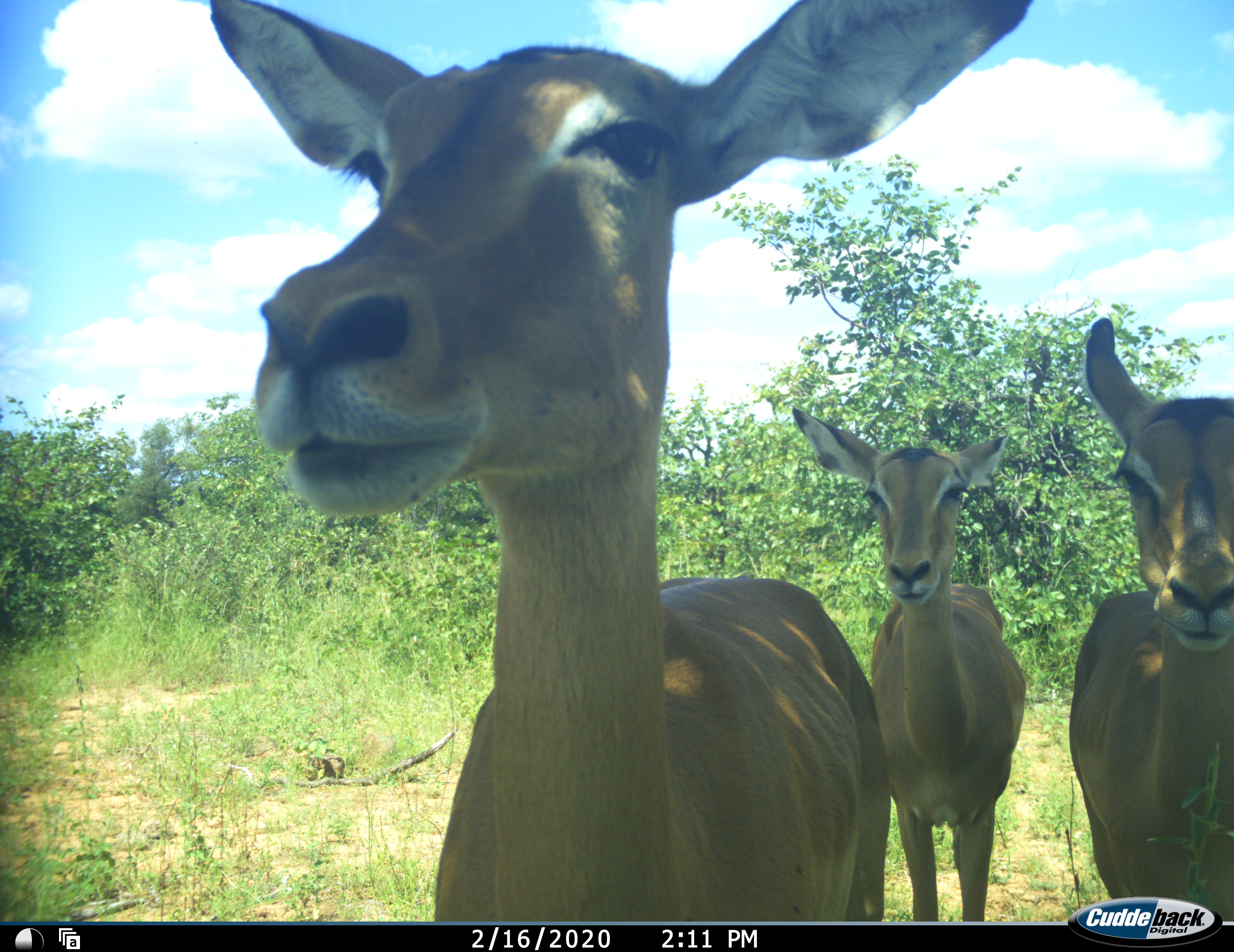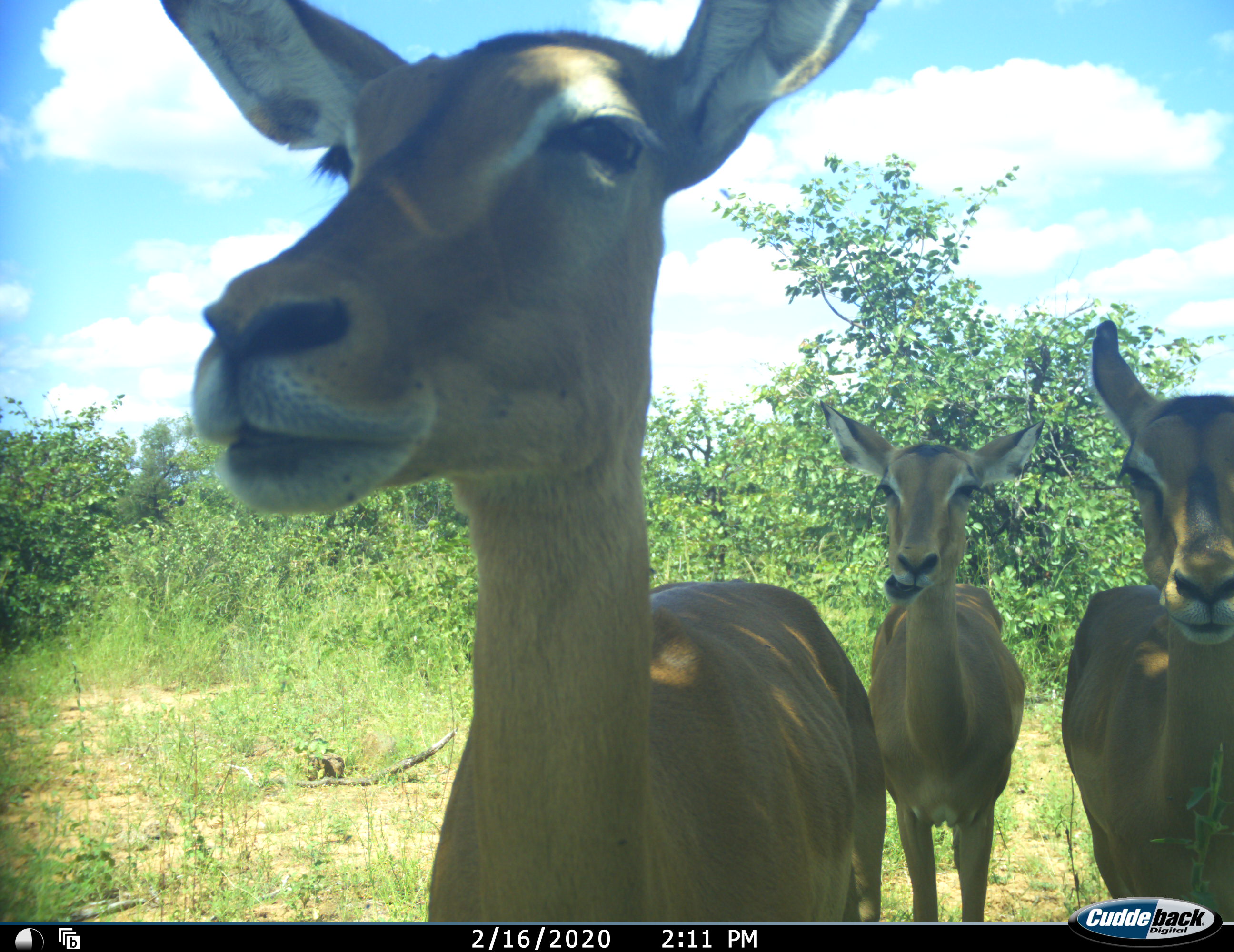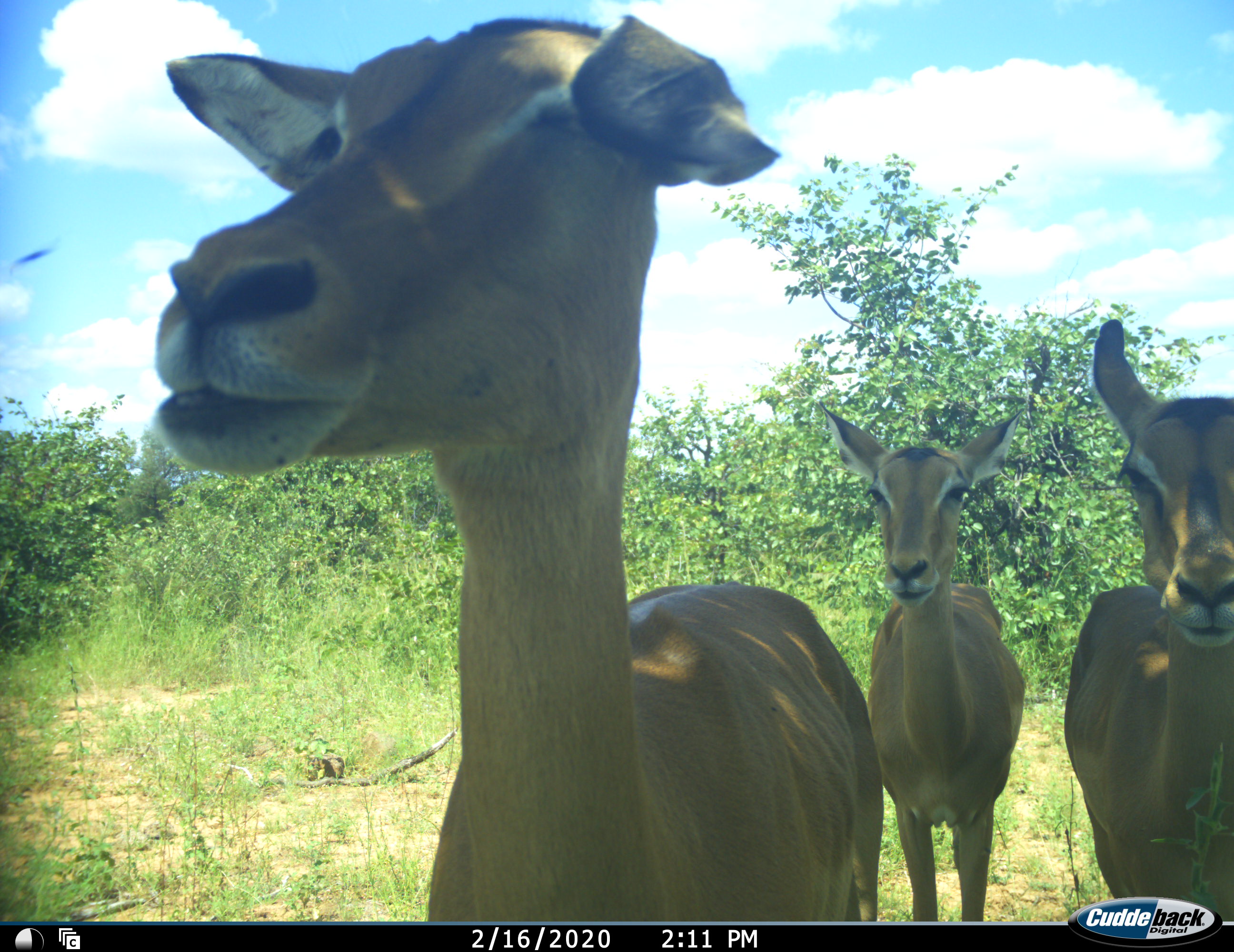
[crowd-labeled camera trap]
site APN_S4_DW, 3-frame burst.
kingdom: Animalia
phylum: Chordata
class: Mammalia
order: Artiodactyla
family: Bovidae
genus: Aepyceros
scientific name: Aepyceros melampus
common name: impala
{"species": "impala (Aepyceros melampus)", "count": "3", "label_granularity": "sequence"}